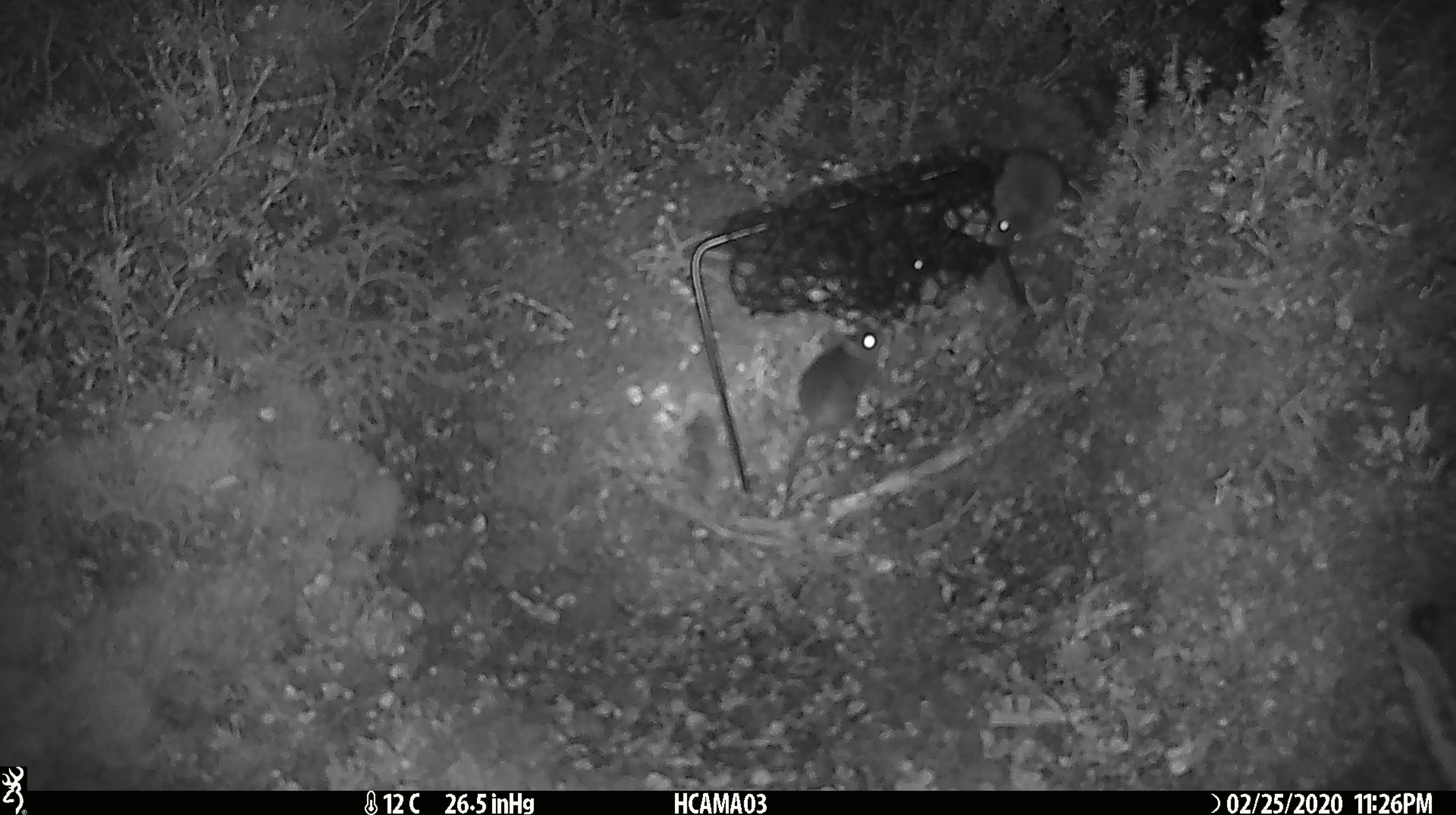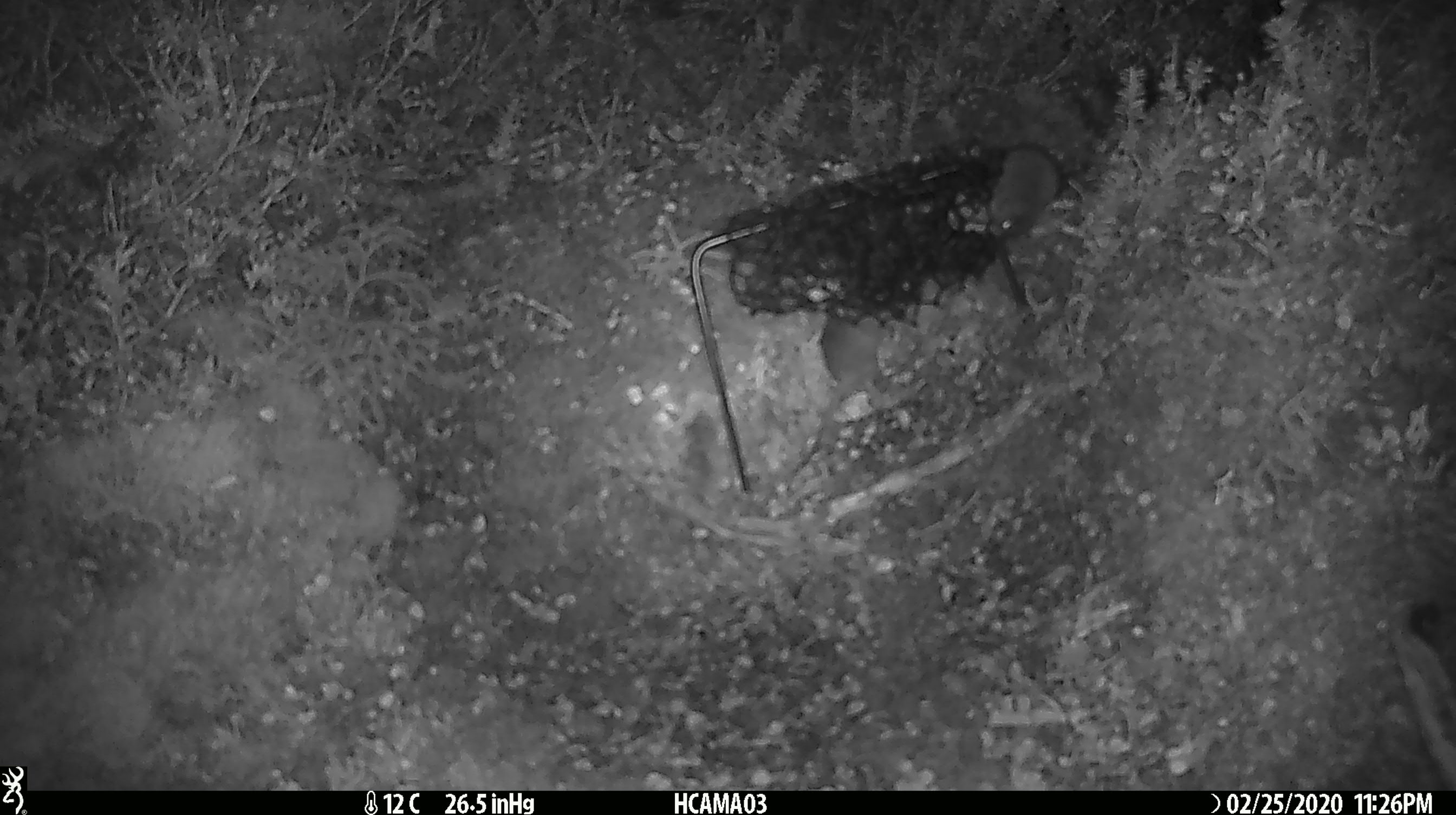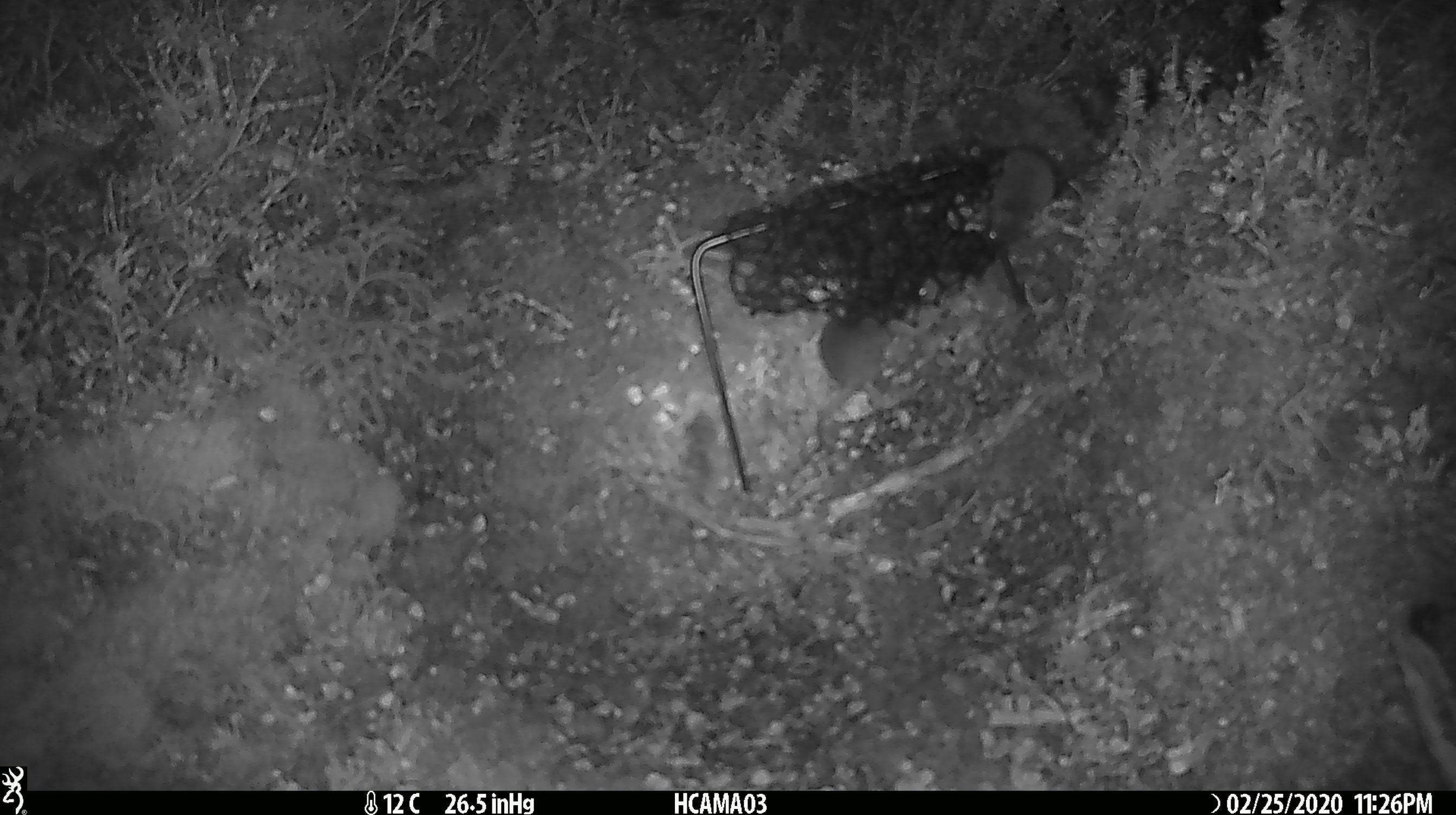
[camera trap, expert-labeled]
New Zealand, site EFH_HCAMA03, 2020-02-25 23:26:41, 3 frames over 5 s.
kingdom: Animalia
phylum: Chordata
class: Mammalia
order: Rodentia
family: Muridae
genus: Mus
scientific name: Mus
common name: mouse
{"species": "mouse (Mus)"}